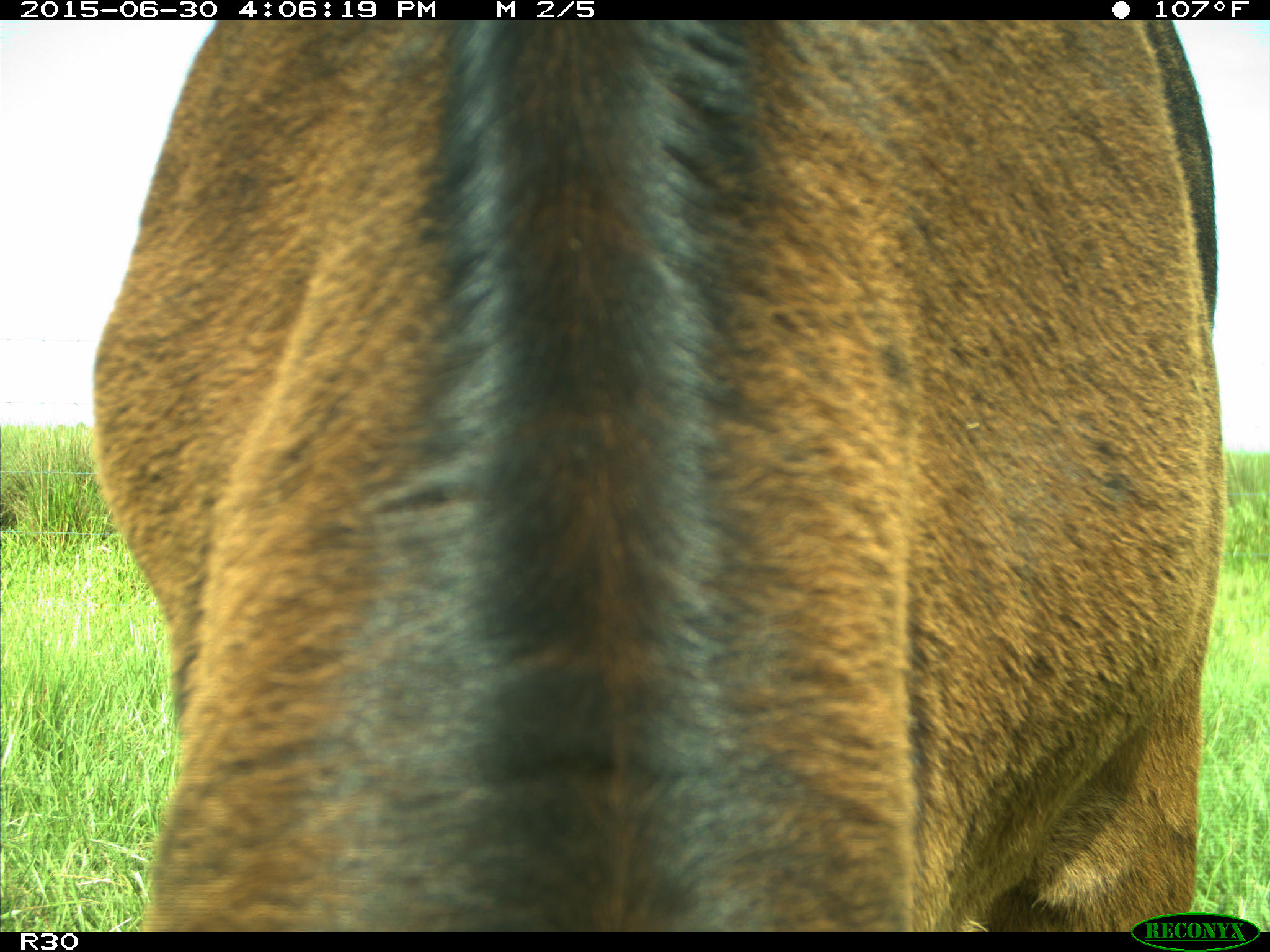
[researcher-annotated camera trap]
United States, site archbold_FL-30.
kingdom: Animalia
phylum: Chordata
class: Mammalia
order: Artiodactyla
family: Bovidae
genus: Bos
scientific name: Bos taurus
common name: domestic cow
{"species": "Bos taurus (domestic cow)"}